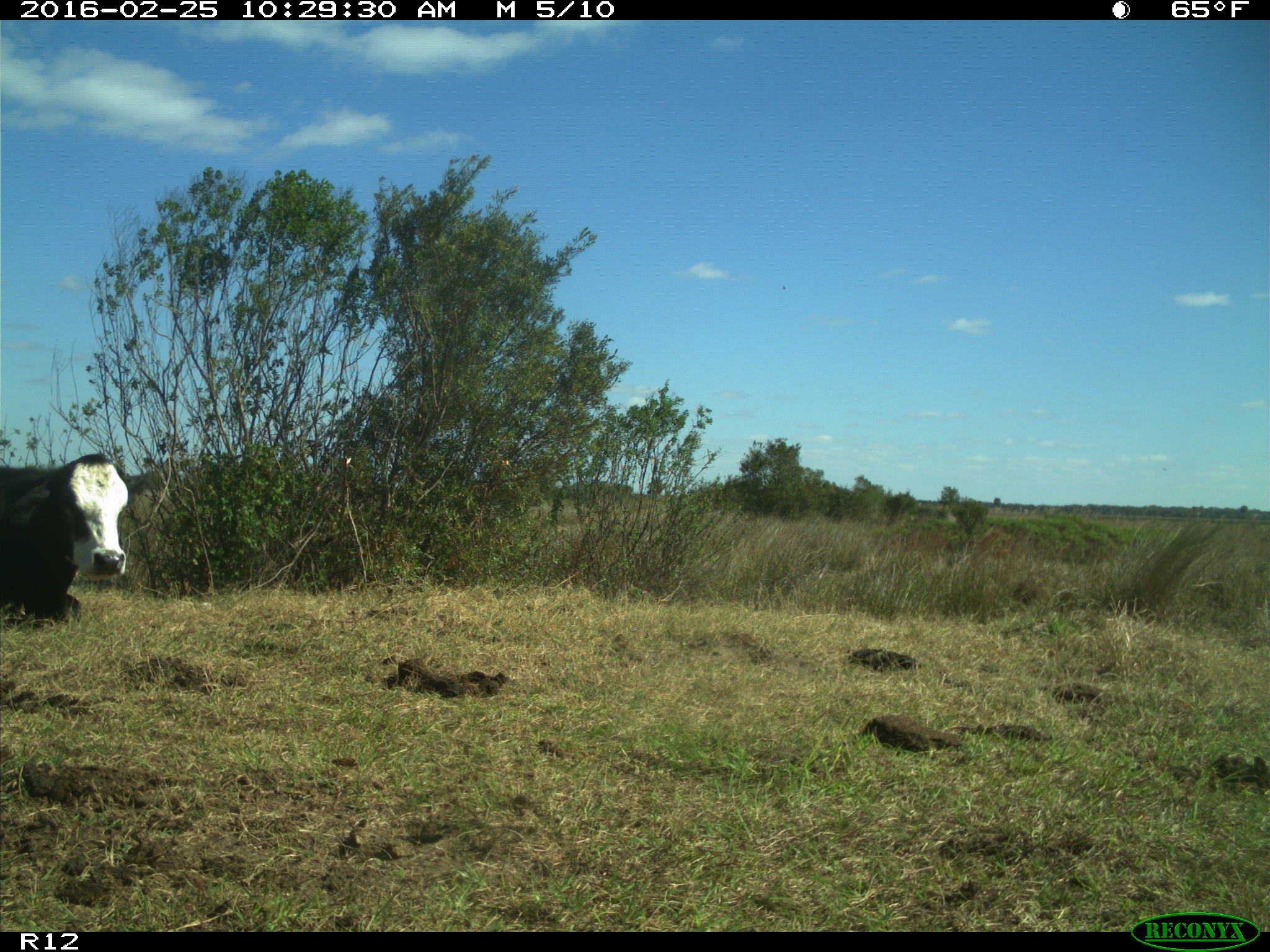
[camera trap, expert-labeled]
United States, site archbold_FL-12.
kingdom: Animalia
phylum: Chordata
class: Mammalia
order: Artiodactyla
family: Bovidae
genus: Bos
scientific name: Bos taurus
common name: domestic cow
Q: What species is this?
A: Bos taurus (domestic cow).